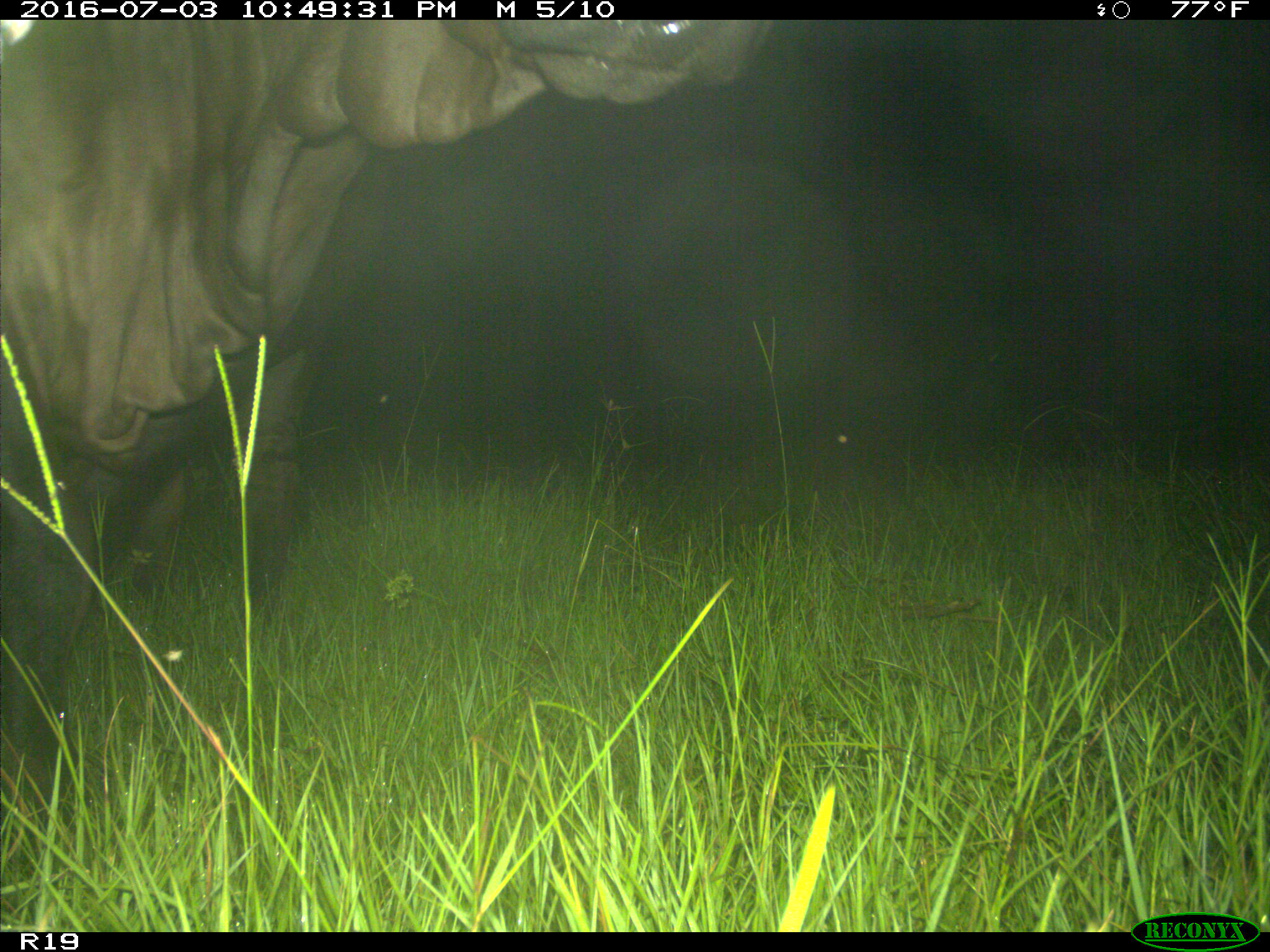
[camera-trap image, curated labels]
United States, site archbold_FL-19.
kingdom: Animalia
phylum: Chordata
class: Mammalia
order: Artiodactyla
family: Bovidae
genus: Bos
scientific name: Bos taurus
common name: domestic cow